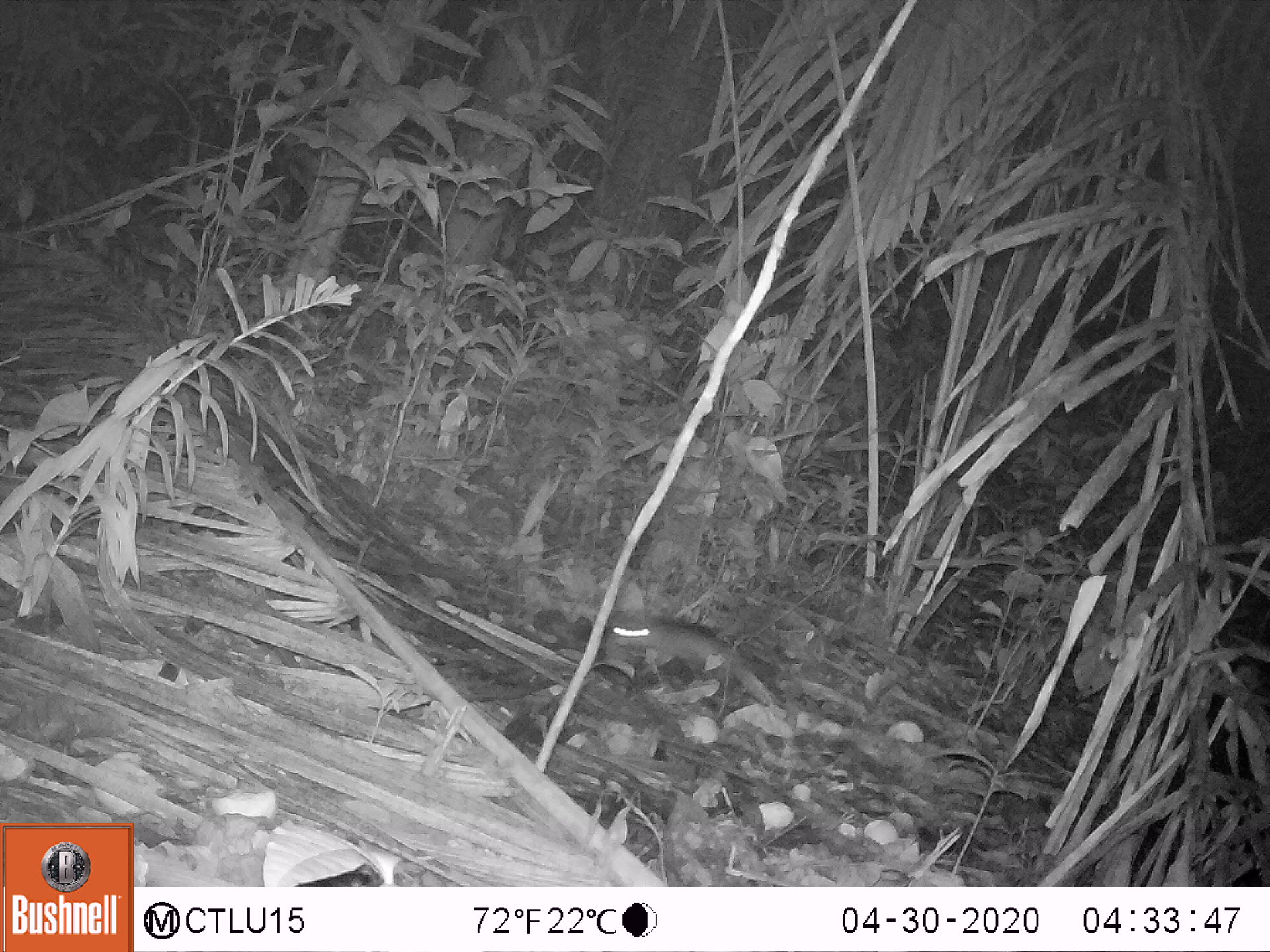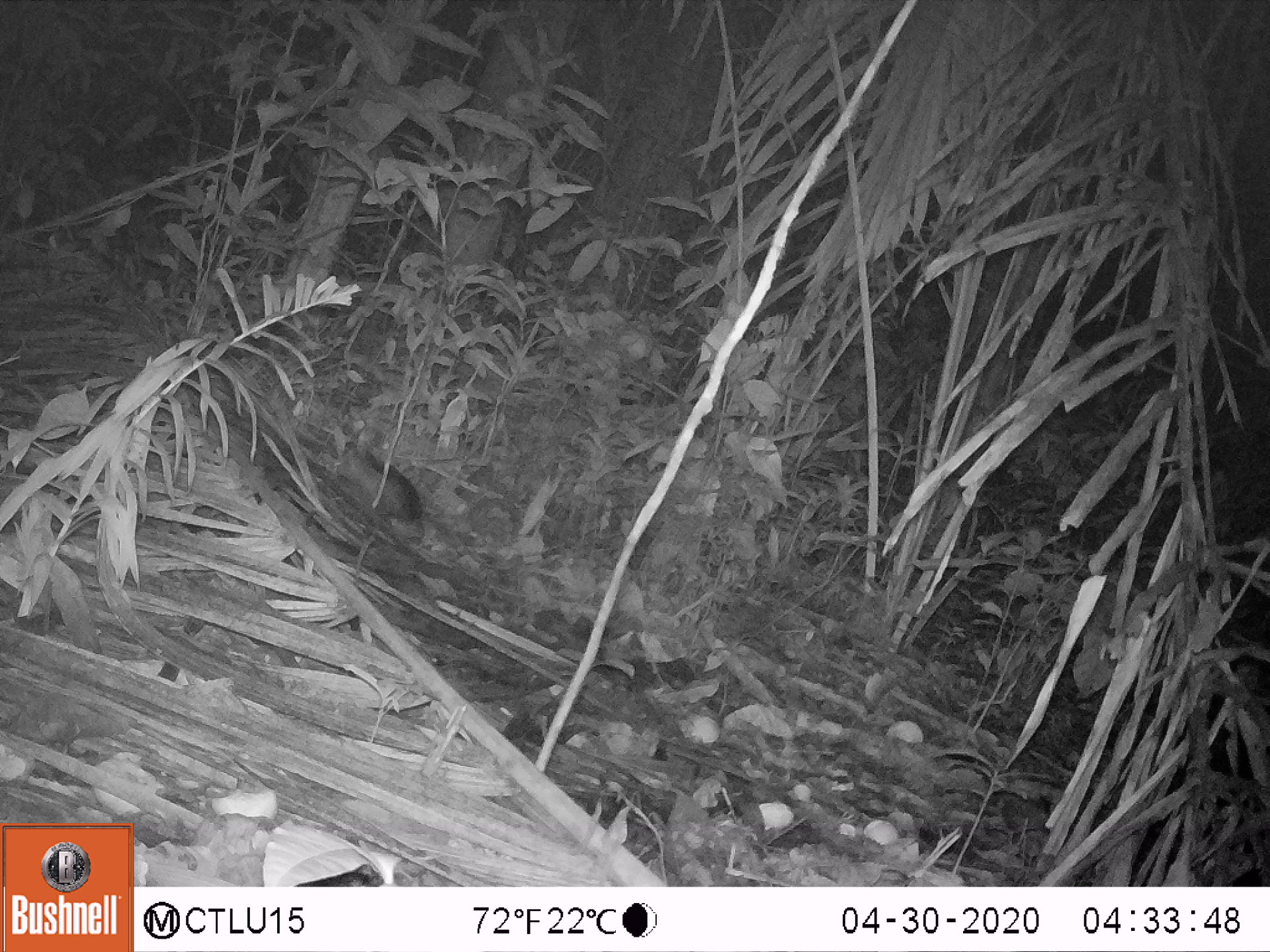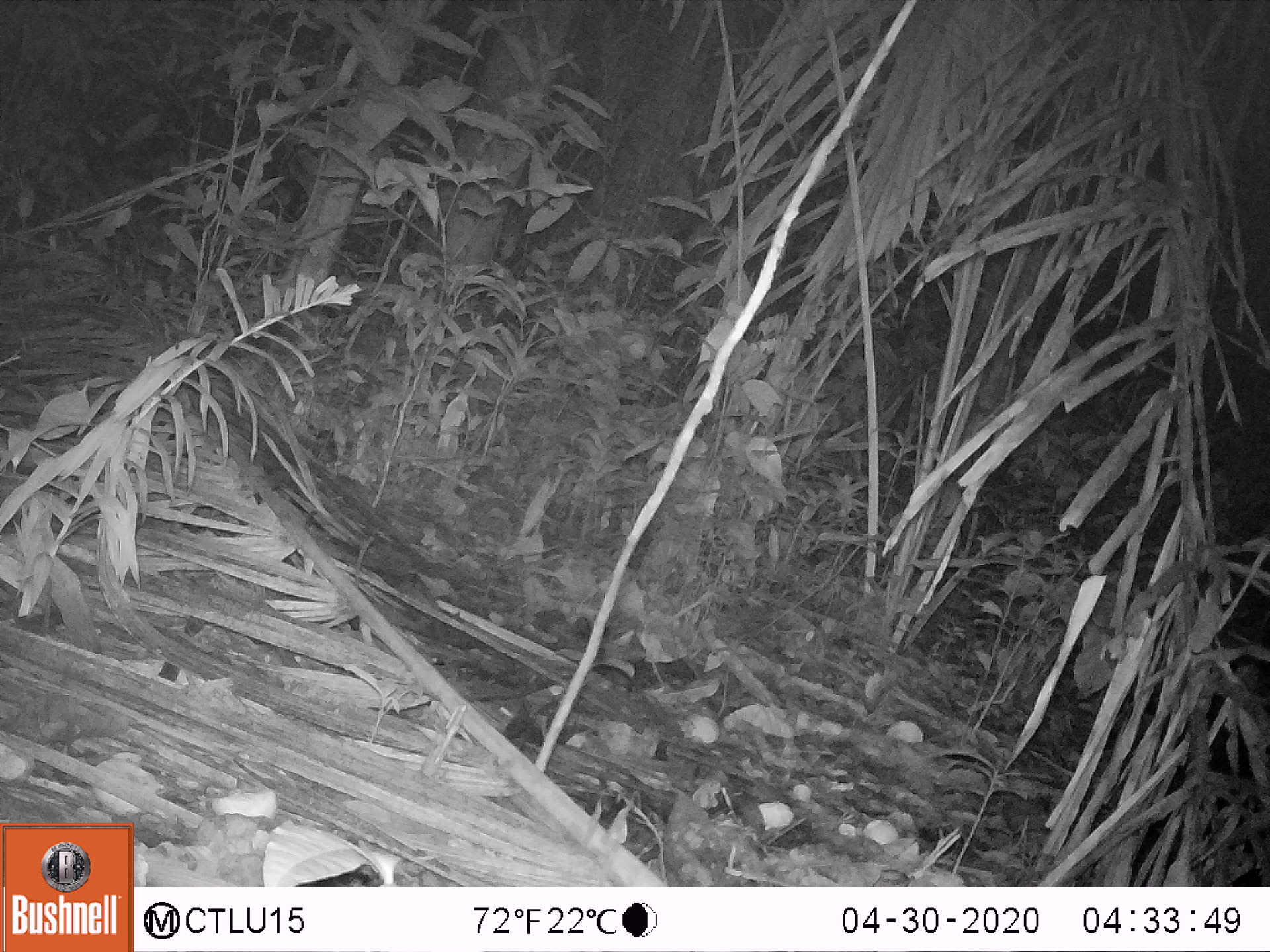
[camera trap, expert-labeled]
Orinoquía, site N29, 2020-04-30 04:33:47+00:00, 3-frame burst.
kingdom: Animalia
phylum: Chordata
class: Mammalia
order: Rodentia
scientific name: Rodentia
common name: rodent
Rodent (Rodentia).